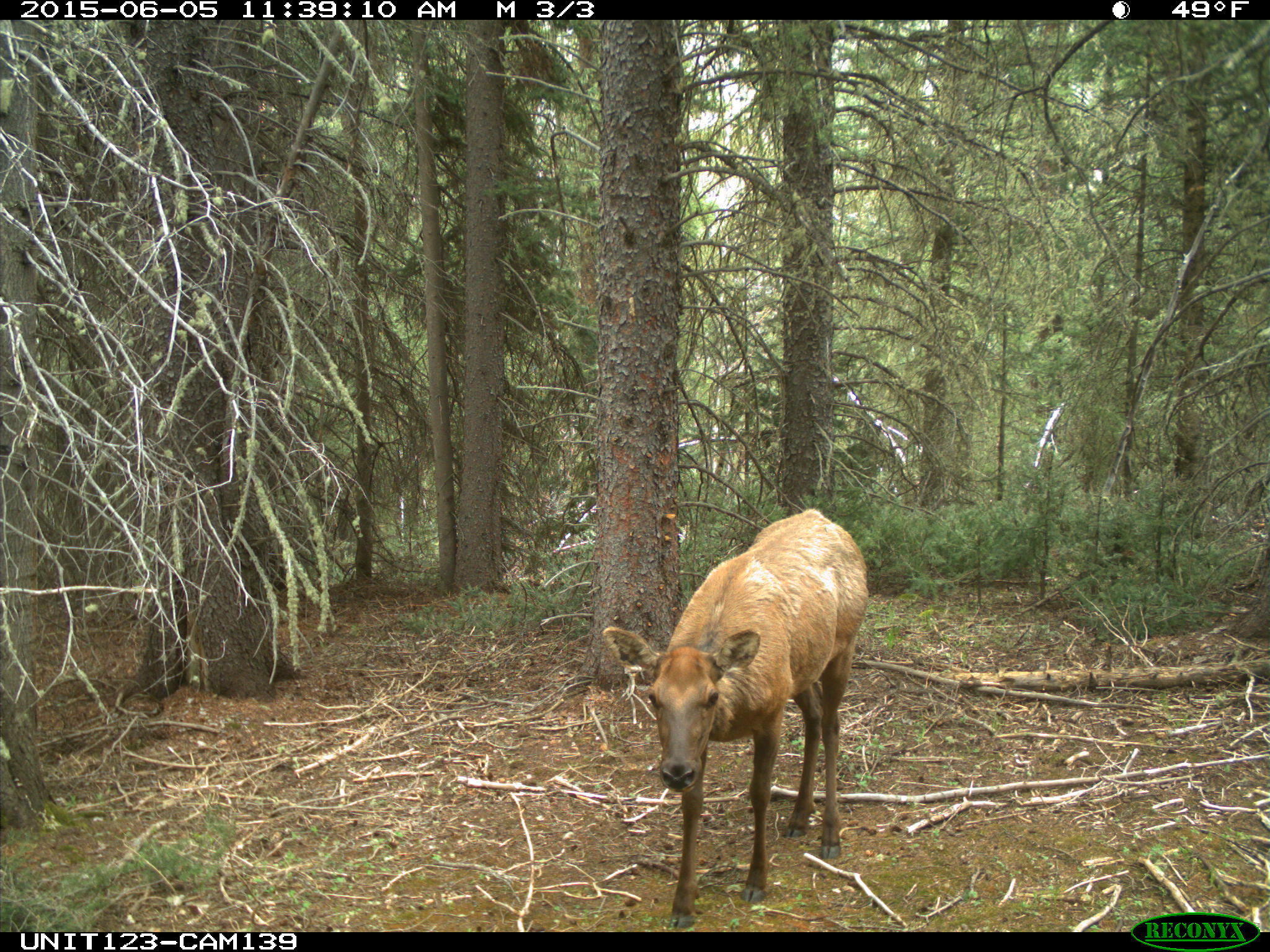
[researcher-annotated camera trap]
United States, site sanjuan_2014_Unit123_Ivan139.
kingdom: Animalia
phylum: Chordata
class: Mammalia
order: Artiodactyla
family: Cervidae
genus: Cervus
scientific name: Cervus elaphus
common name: red deer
Cervus elaphus (red deer).